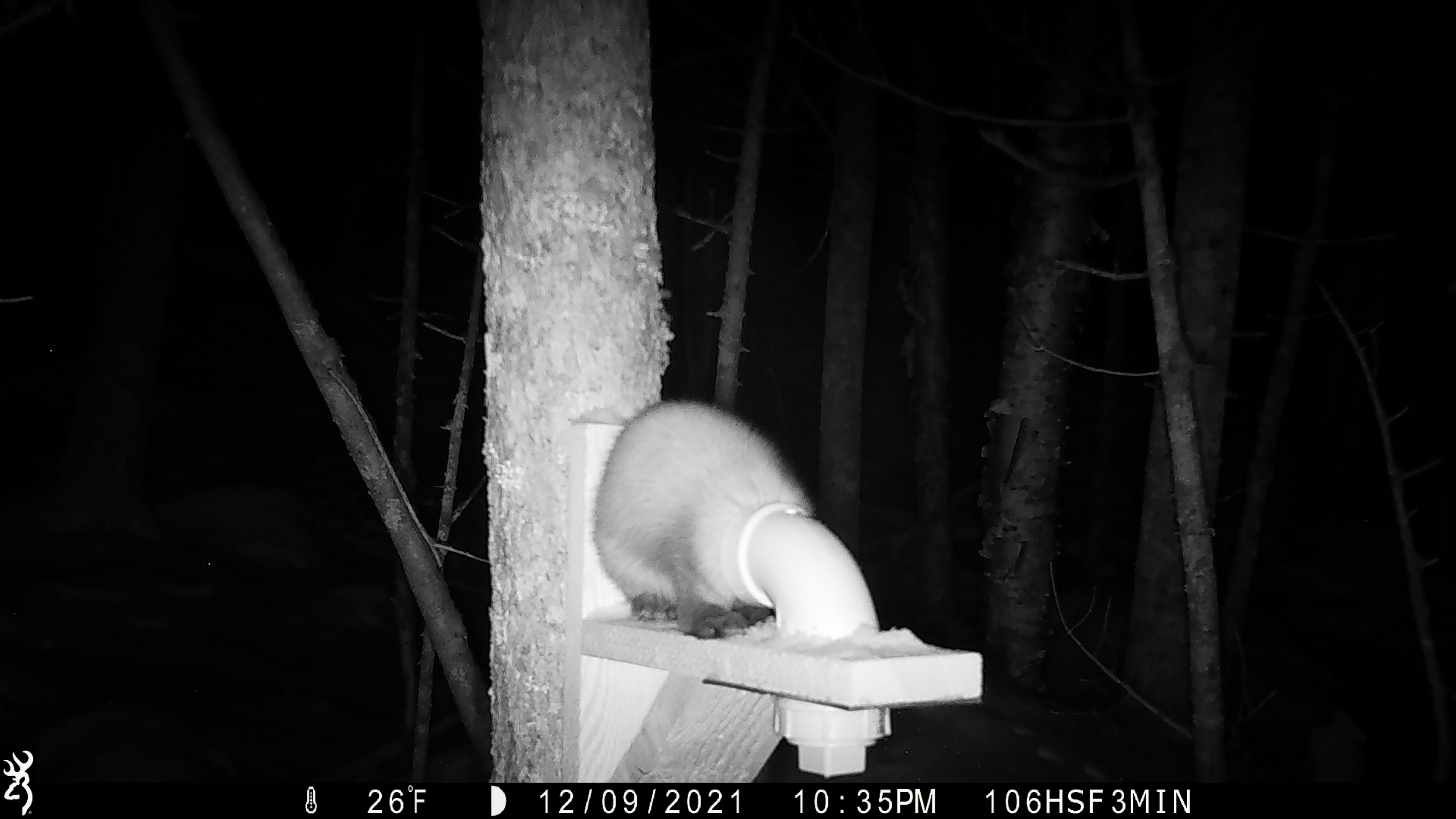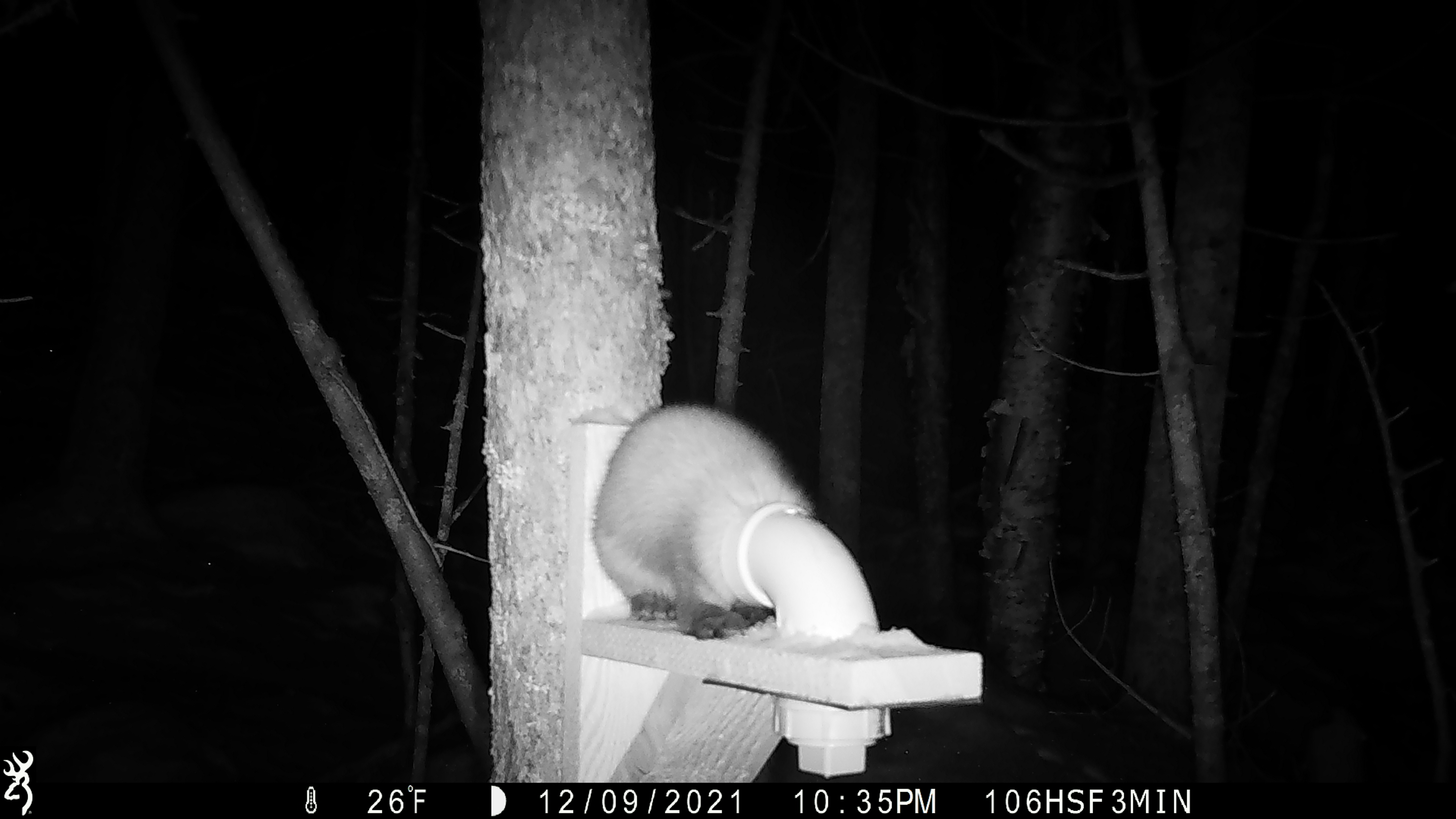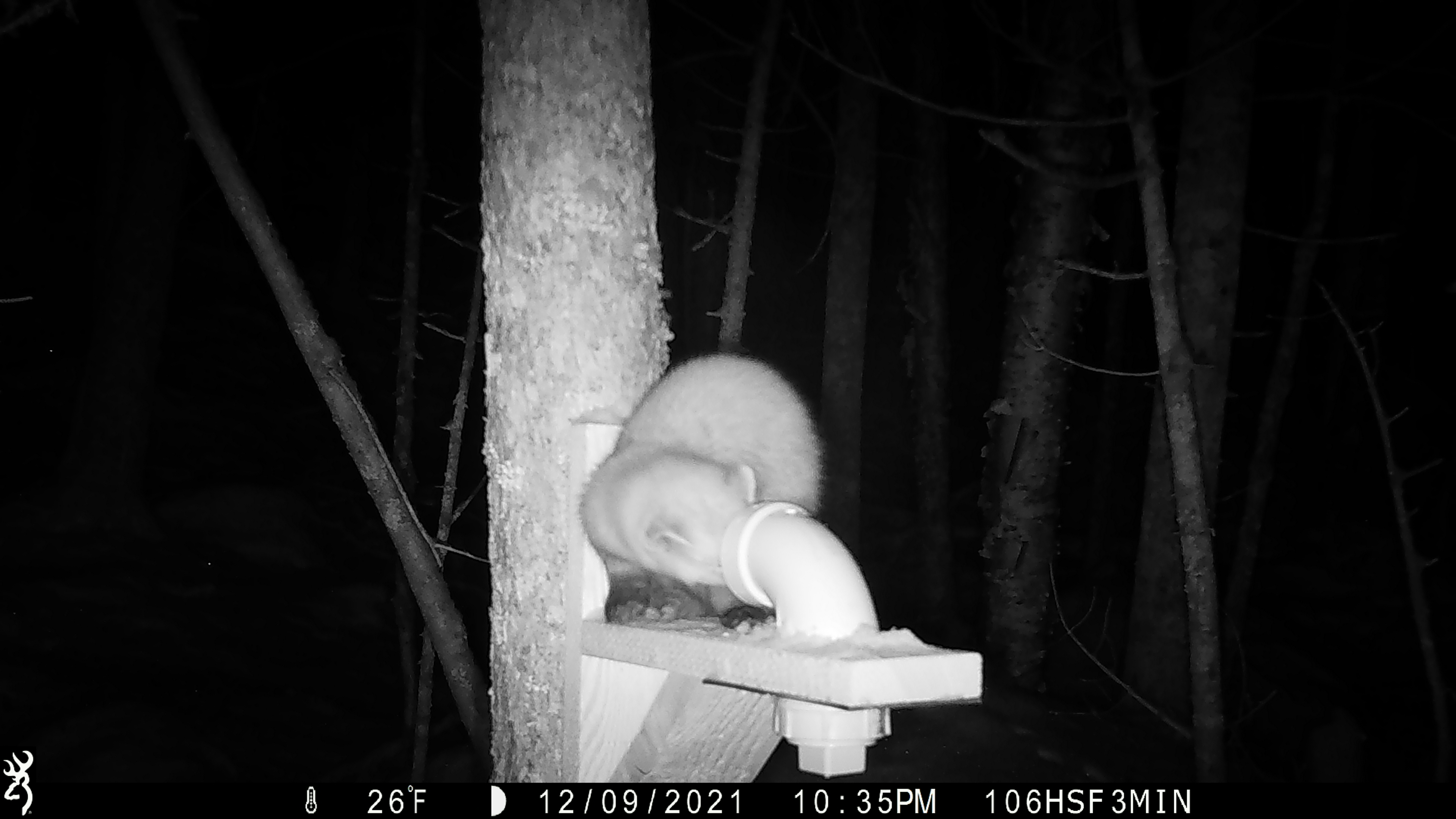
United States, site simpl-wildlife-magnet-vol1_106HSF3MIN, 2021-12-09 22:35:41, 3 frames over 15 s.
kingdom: Animalia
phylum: Chordata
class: Mammalia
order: Carnivora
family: Mustelidae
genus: Martes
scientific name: Martes americana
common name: american marten